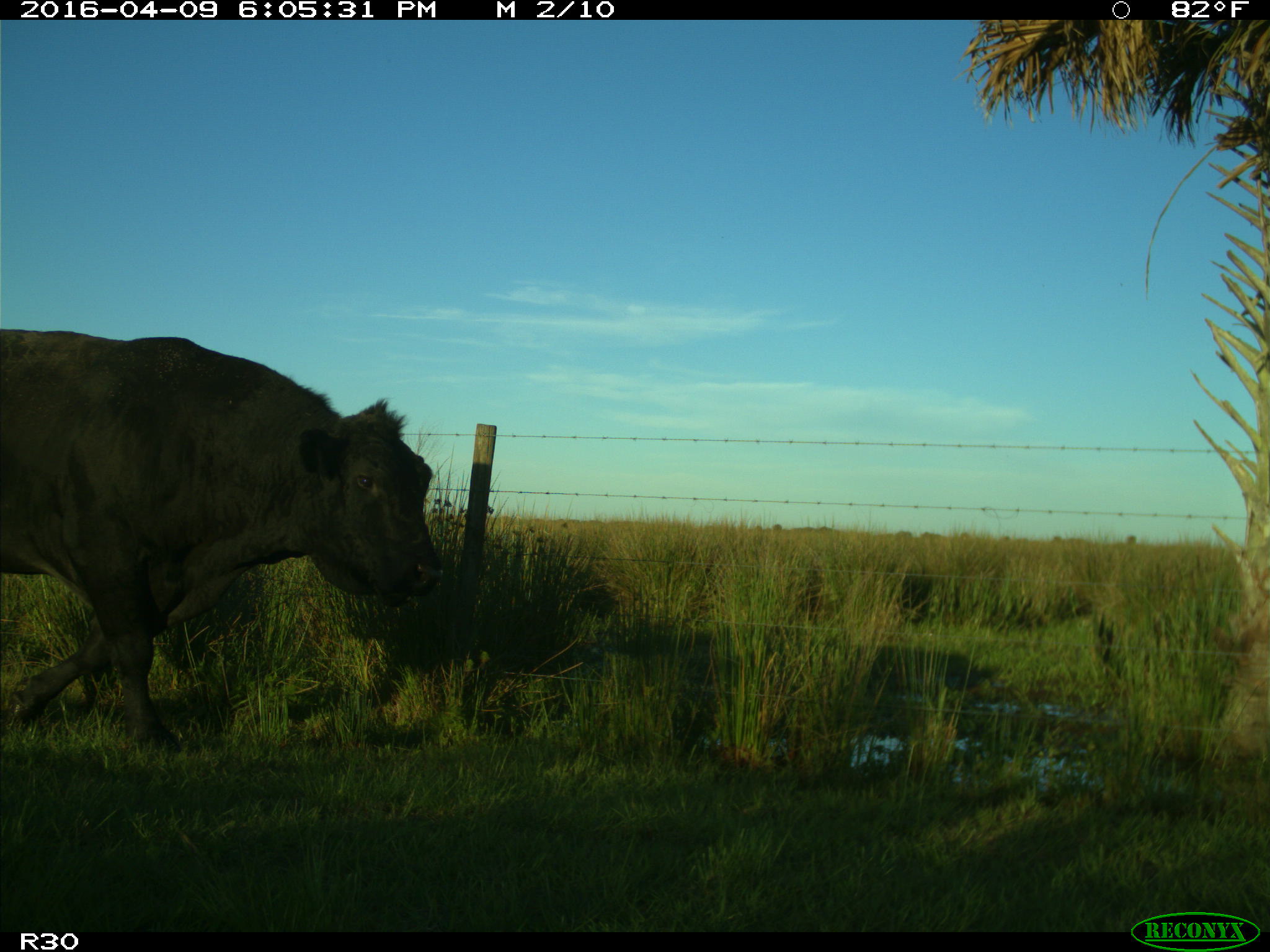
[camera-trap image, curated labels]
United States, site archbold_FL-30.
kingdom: Animalia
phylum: Chordata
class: Mammalia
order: Artiodactyla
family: Bovidae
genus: Bos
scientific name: Bos taurus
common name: domestic cow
Bos taurus (domestic cow).